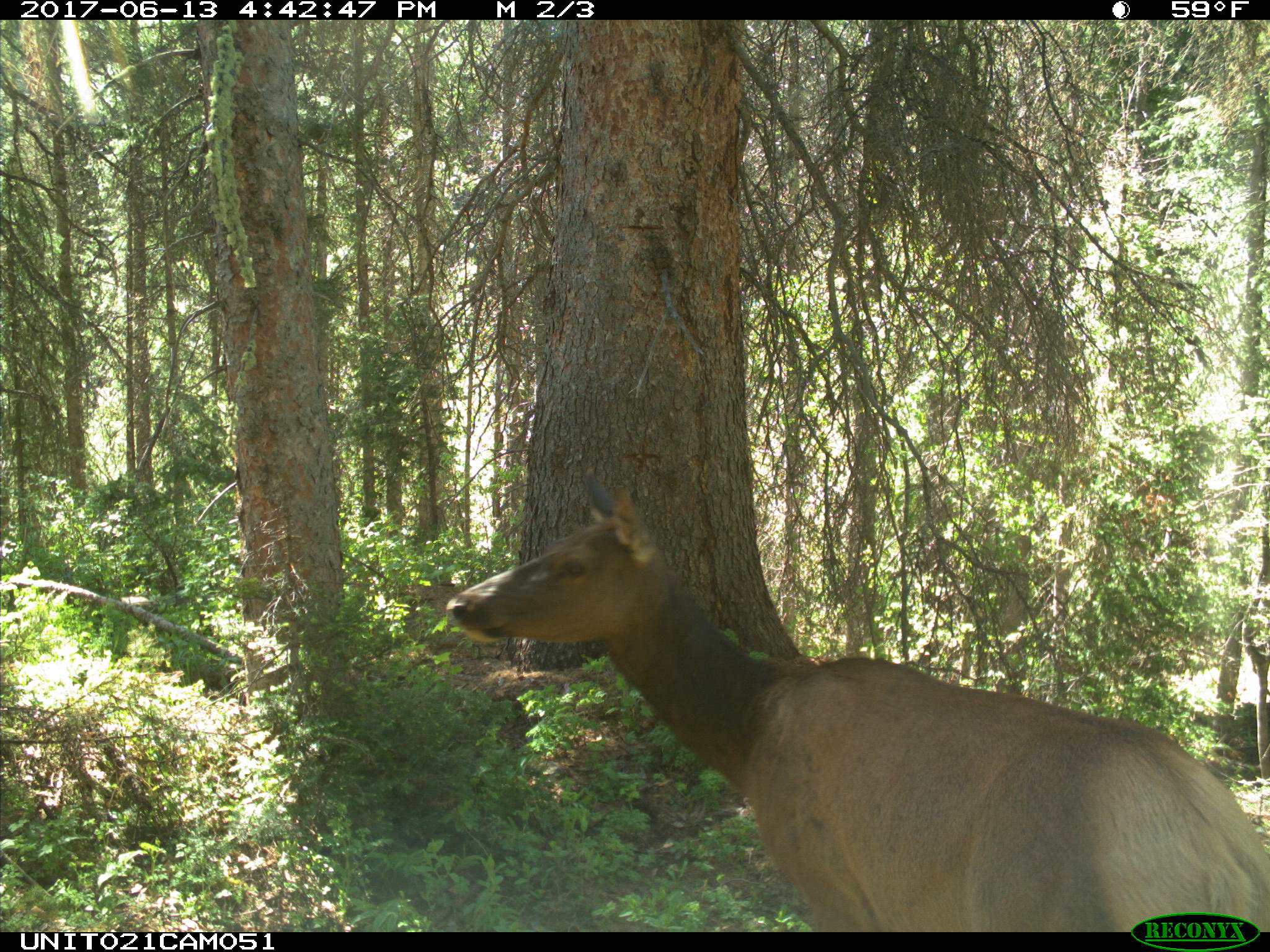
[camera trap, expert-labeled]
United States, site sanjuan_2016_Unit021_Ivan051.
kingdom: Animalia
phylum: Chordata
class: Mammalia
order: Artiodactyla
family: Cervidae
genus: Cervus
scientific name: Cervus elaphus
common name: red deer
Cervus elaphus (red deer).